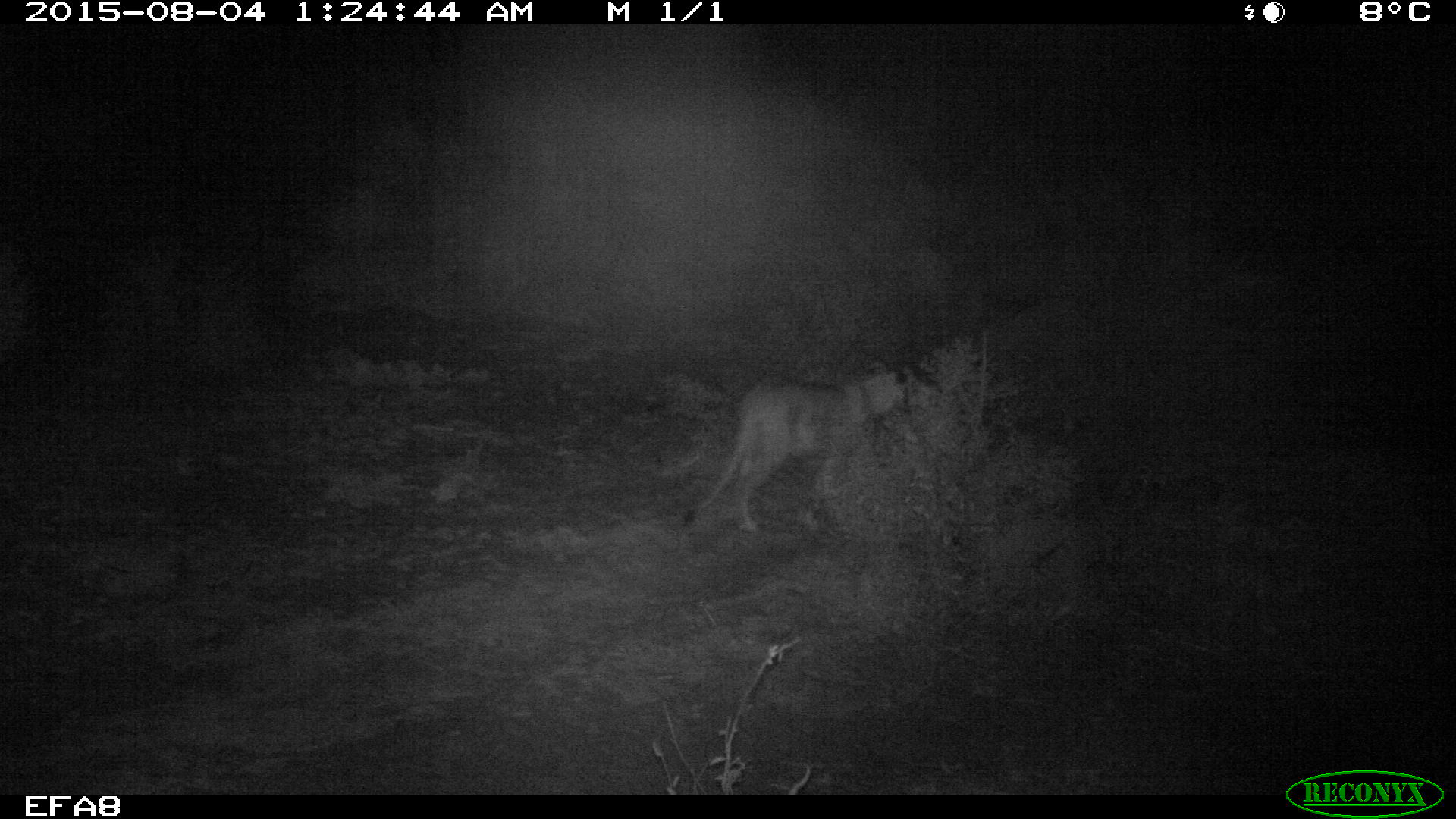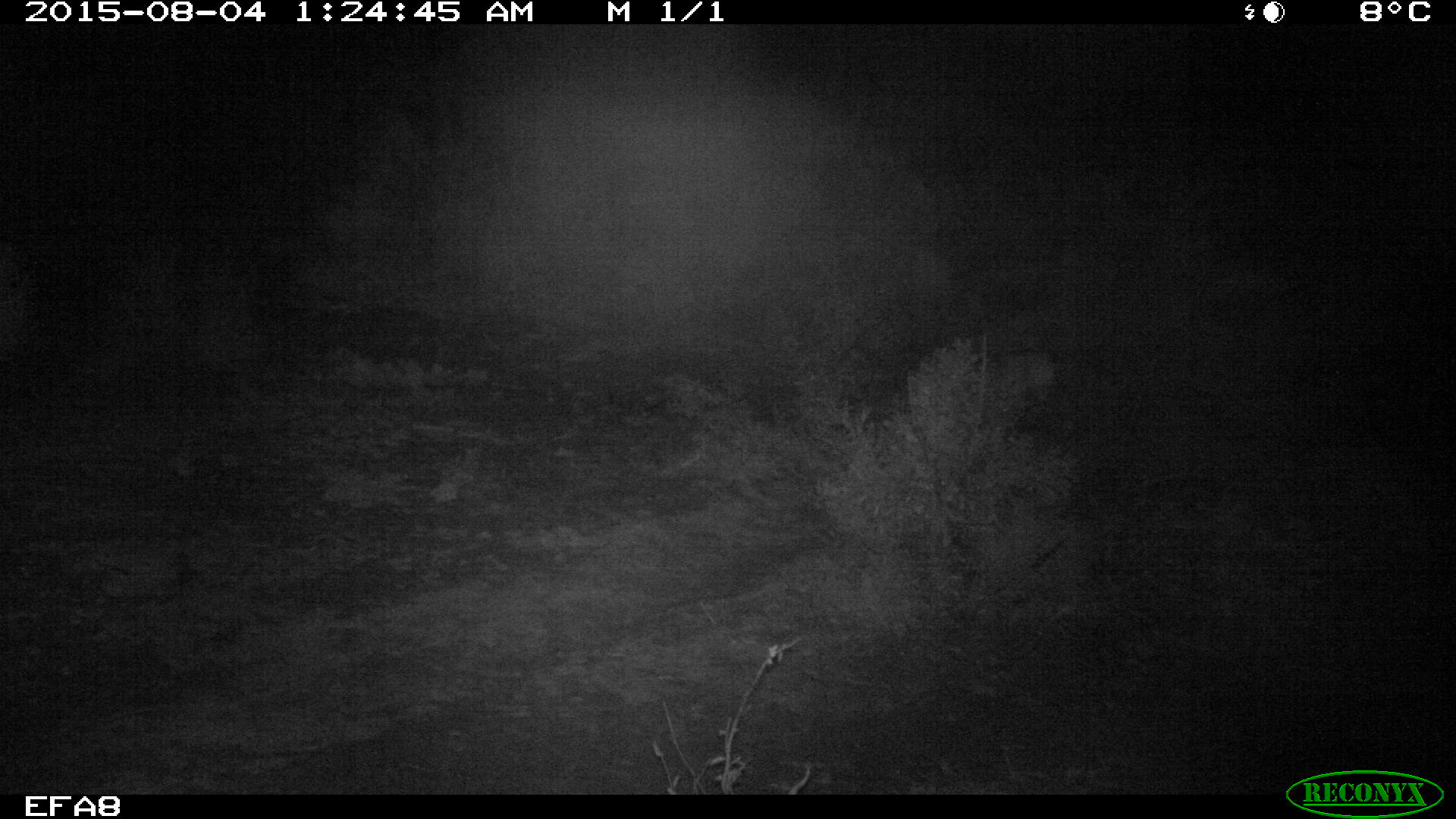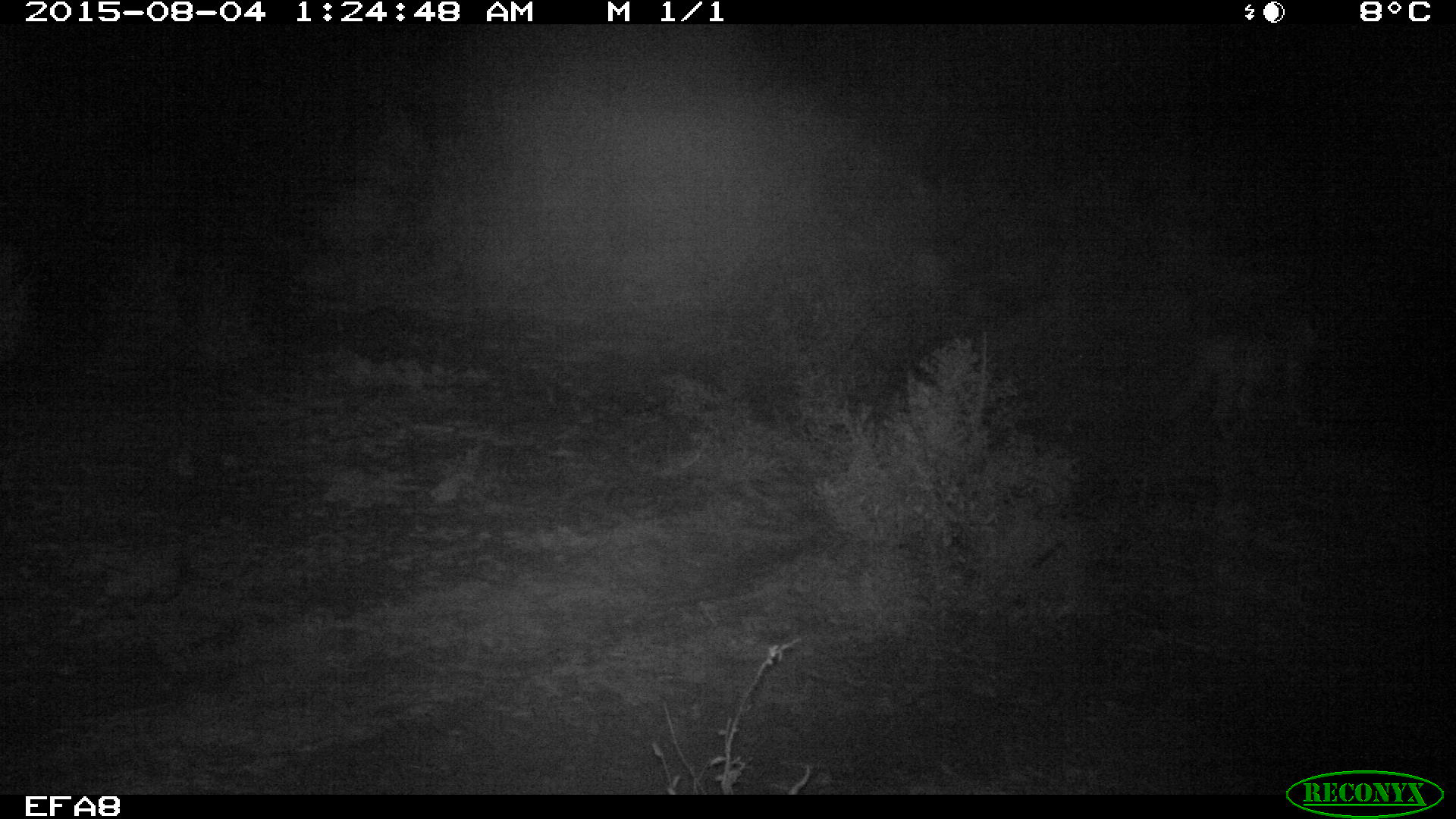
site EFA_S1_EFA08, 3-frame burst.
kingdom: Animalia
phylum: Chordata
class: Mammalia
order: Carnivora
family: Felidae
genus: Panthera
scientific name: Panthera leo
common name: lion female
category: lionfemale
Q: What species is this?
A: Lionfemale (lion female) (Panthera leo).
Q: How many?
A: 1.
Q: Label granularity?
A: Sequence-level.